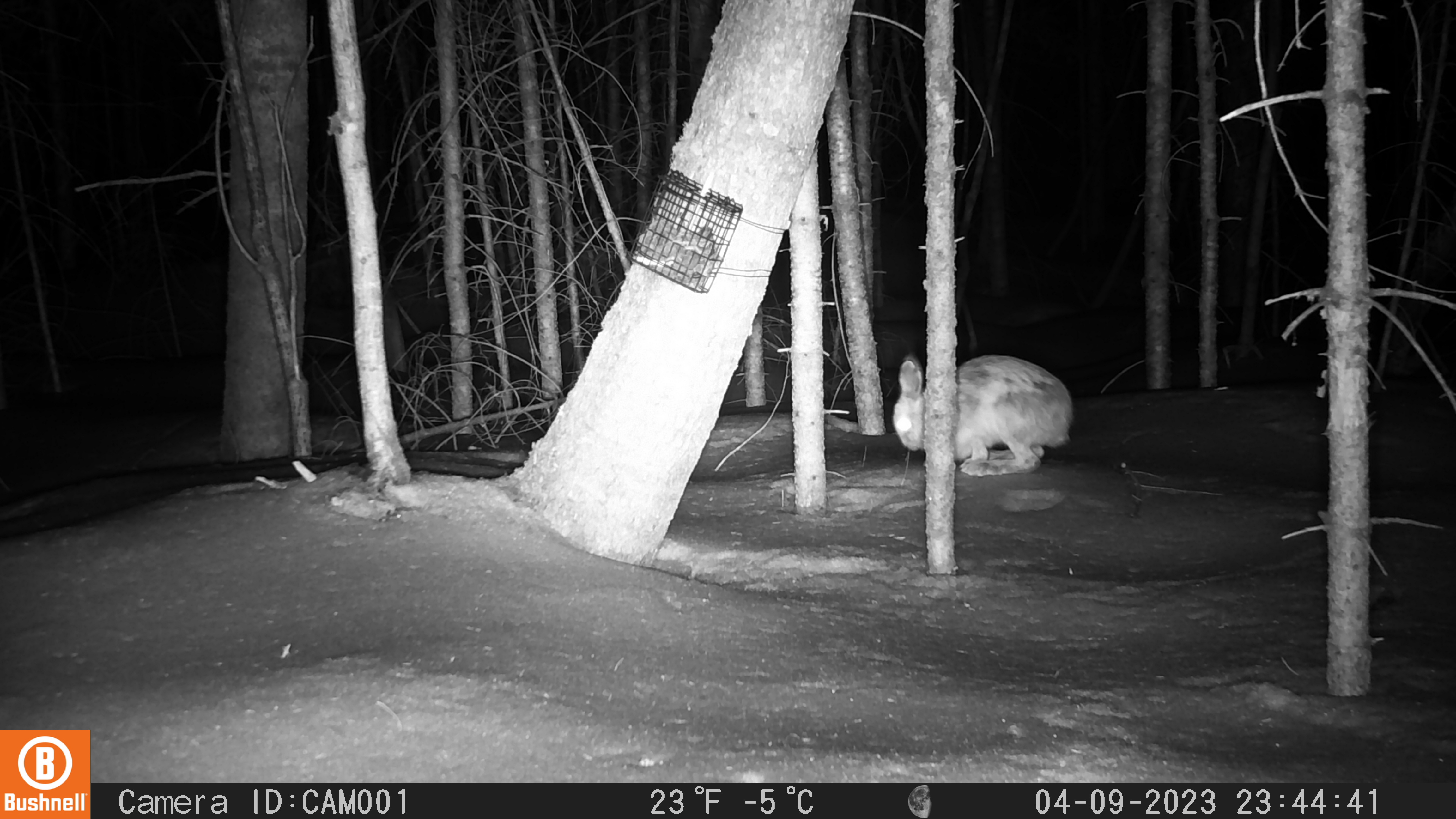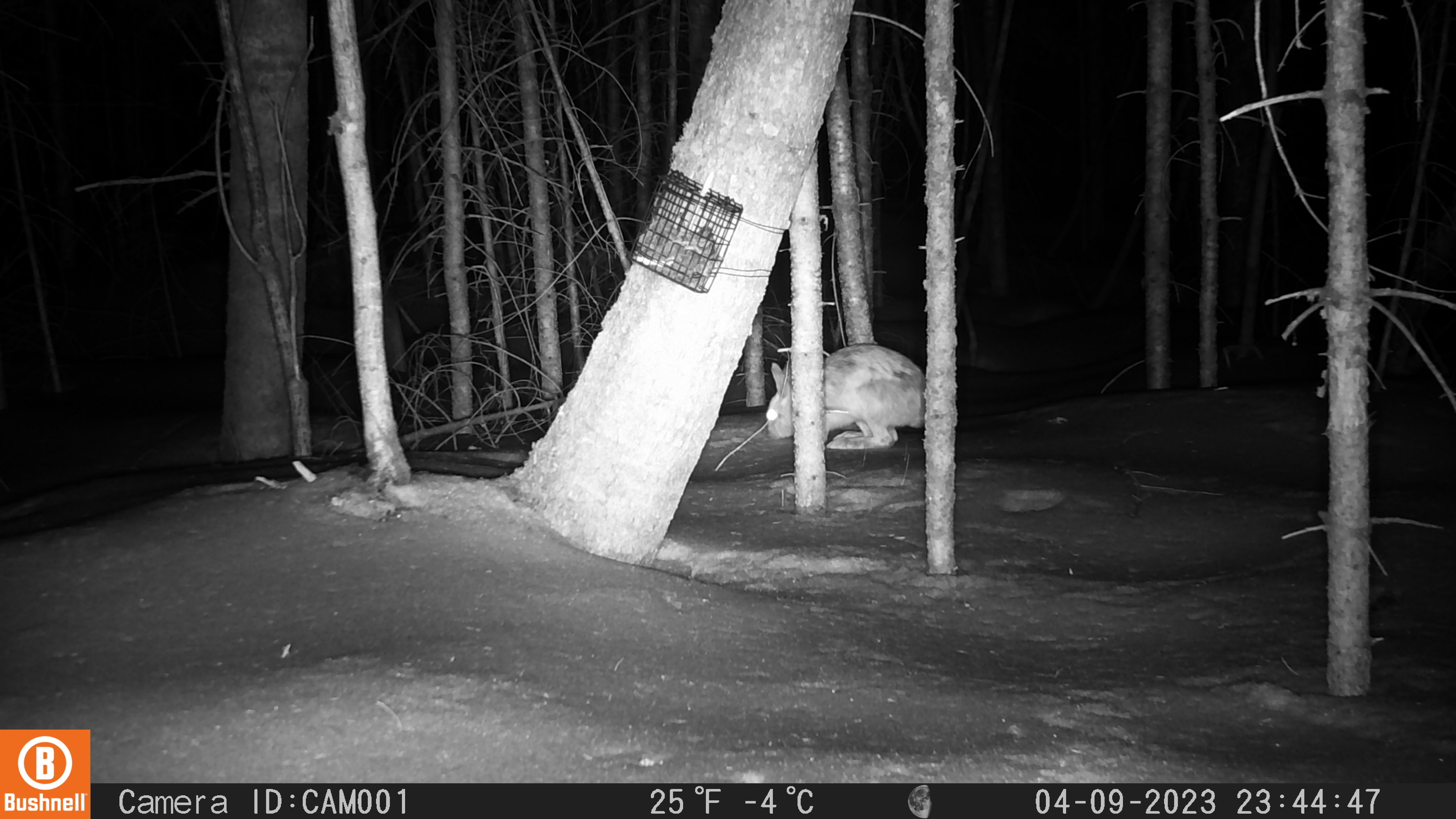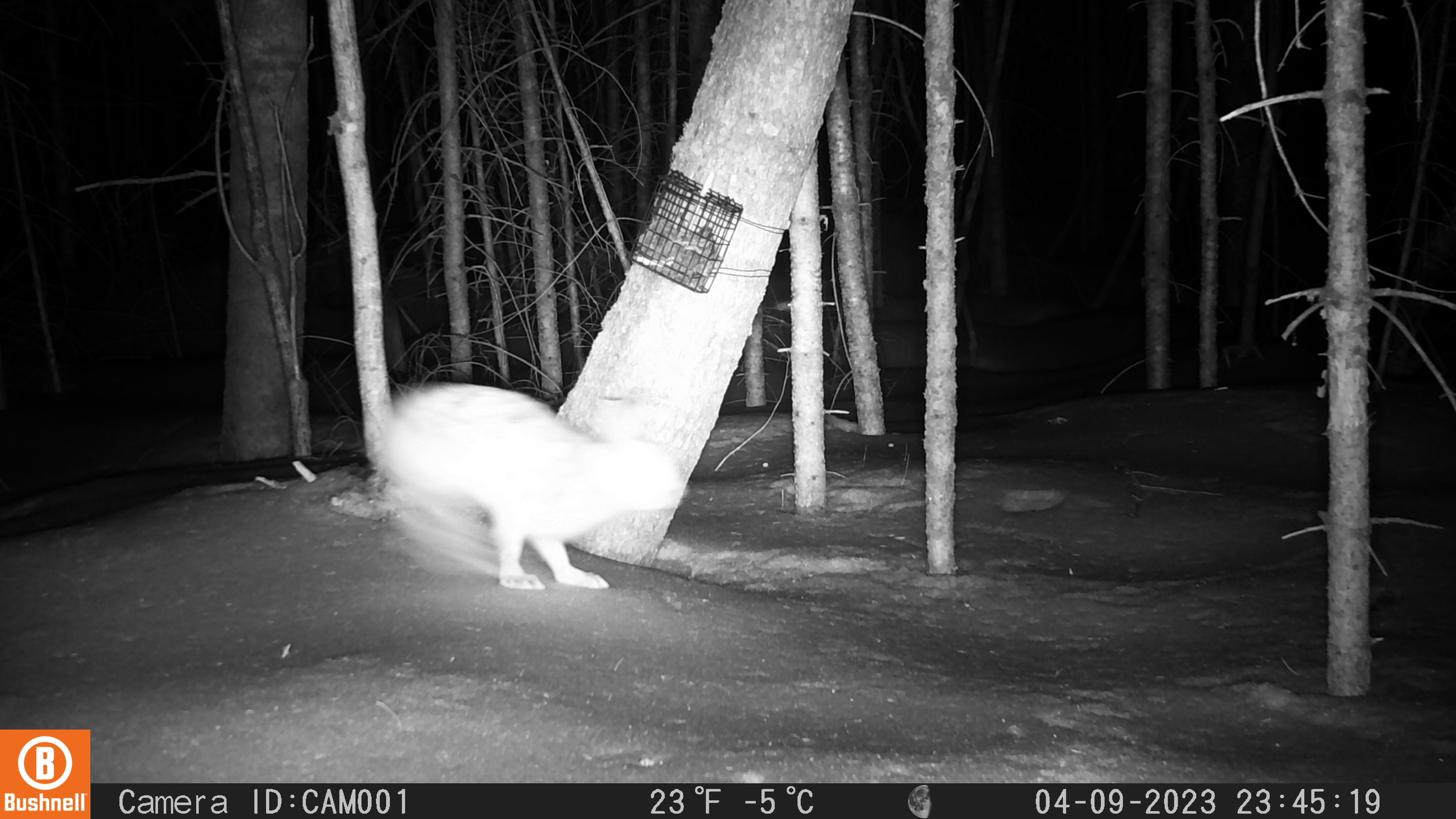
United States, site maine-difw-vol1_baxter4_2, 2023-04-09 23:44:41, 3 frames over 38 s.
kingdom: Animalia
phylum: Chordata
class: Mammalia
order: Lagomorpha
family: Leporidae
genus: Lepus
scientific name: Lepus americanus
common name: snowshoe hare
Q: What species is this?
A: Snowshoe hare (Lepus americanus).